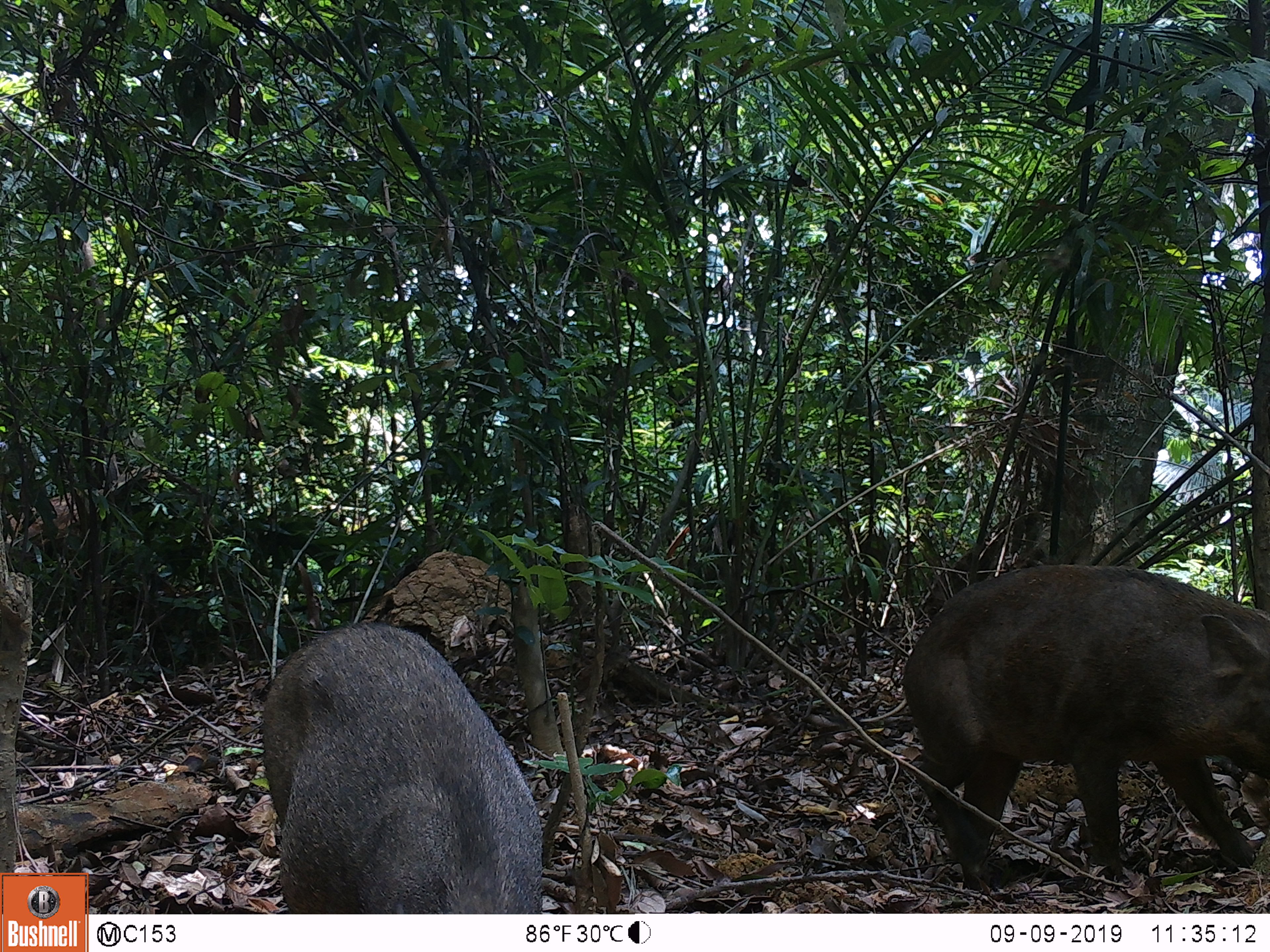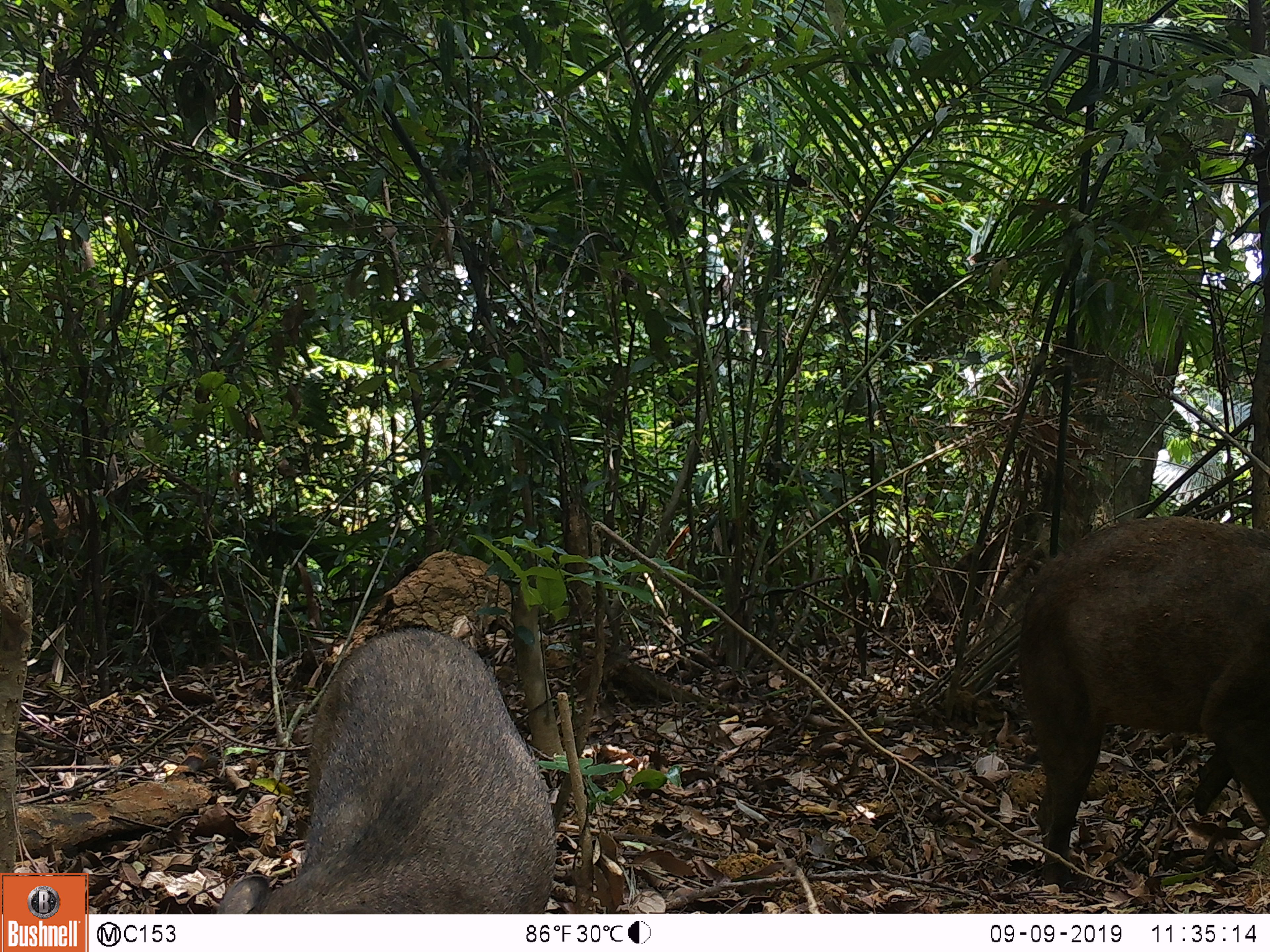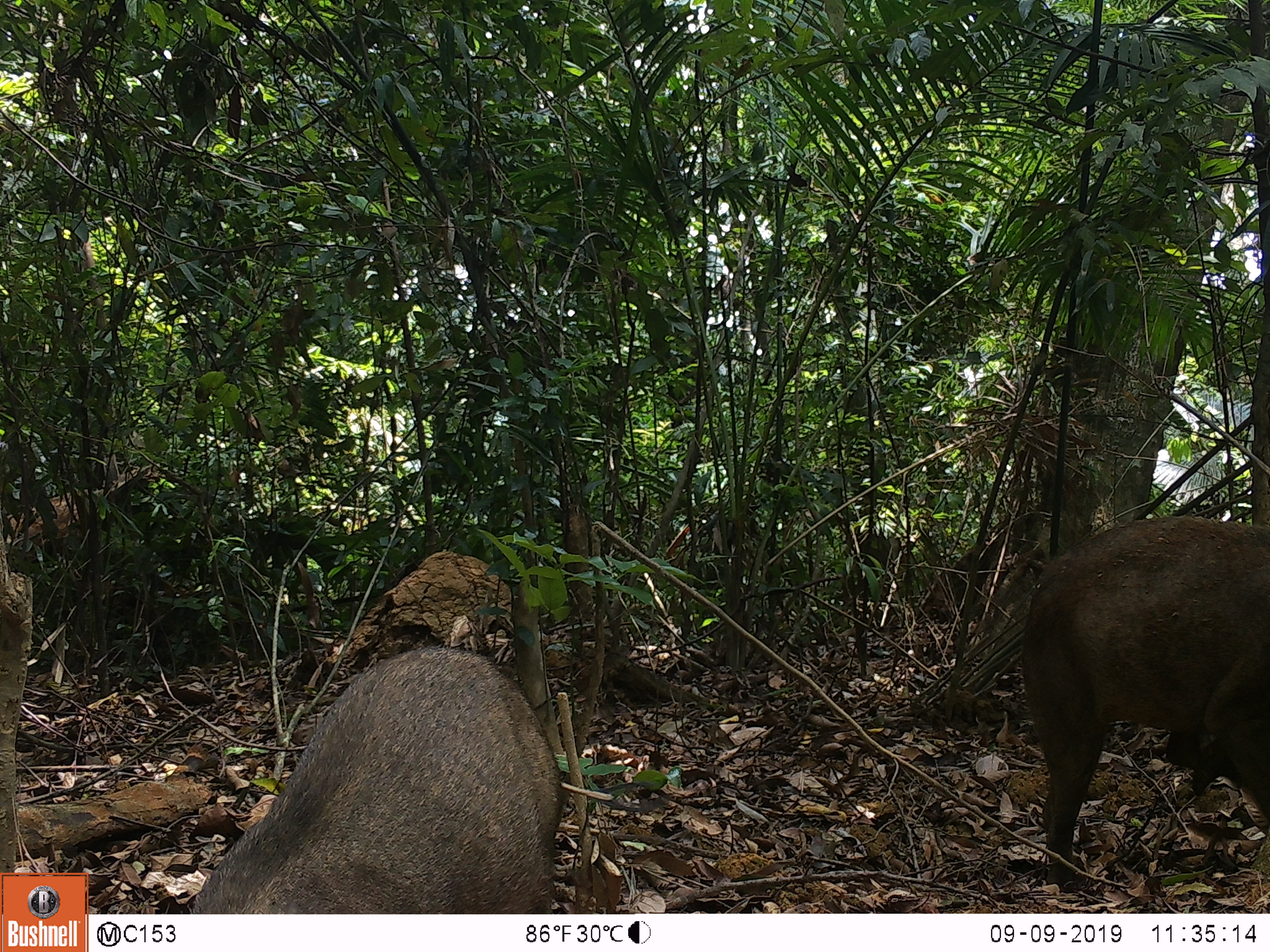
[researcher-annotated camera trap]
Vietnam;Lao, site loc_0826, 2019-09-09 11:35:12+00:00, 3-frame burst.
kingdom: Animalia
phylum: Chordata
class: Mammalia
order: Artiodactyla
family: Suidae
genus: Sus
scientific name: Sus scrofa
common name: eurasian wild pig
Eurasian wild pig (Sus scrofa). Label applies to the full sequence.